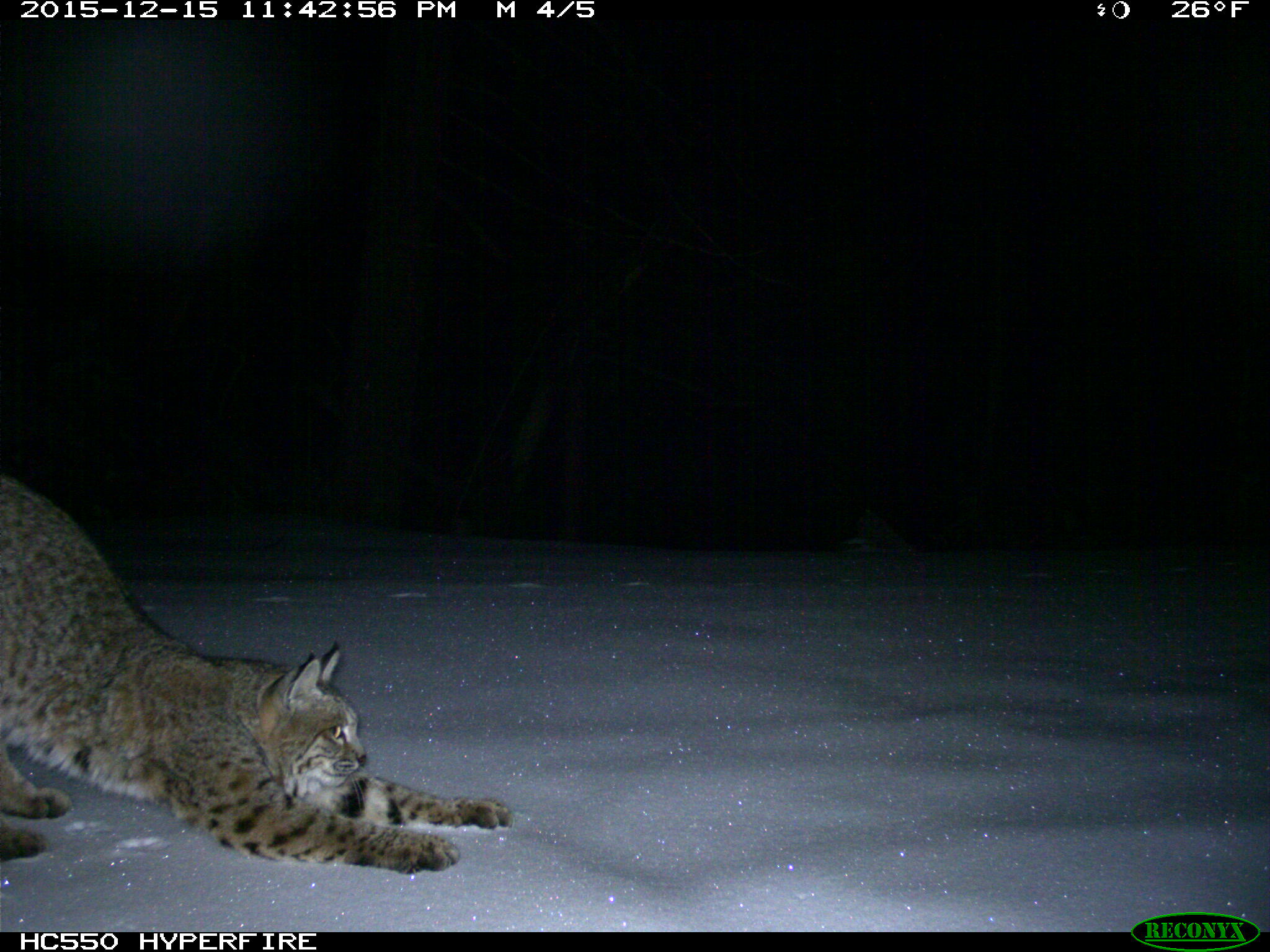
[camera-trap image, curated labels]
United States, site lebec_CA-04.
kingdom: Animalia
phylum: Chordata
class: Mammalia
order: Carnivora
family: Felidae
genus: Lynx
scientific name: Lynx rufus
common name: bobcat